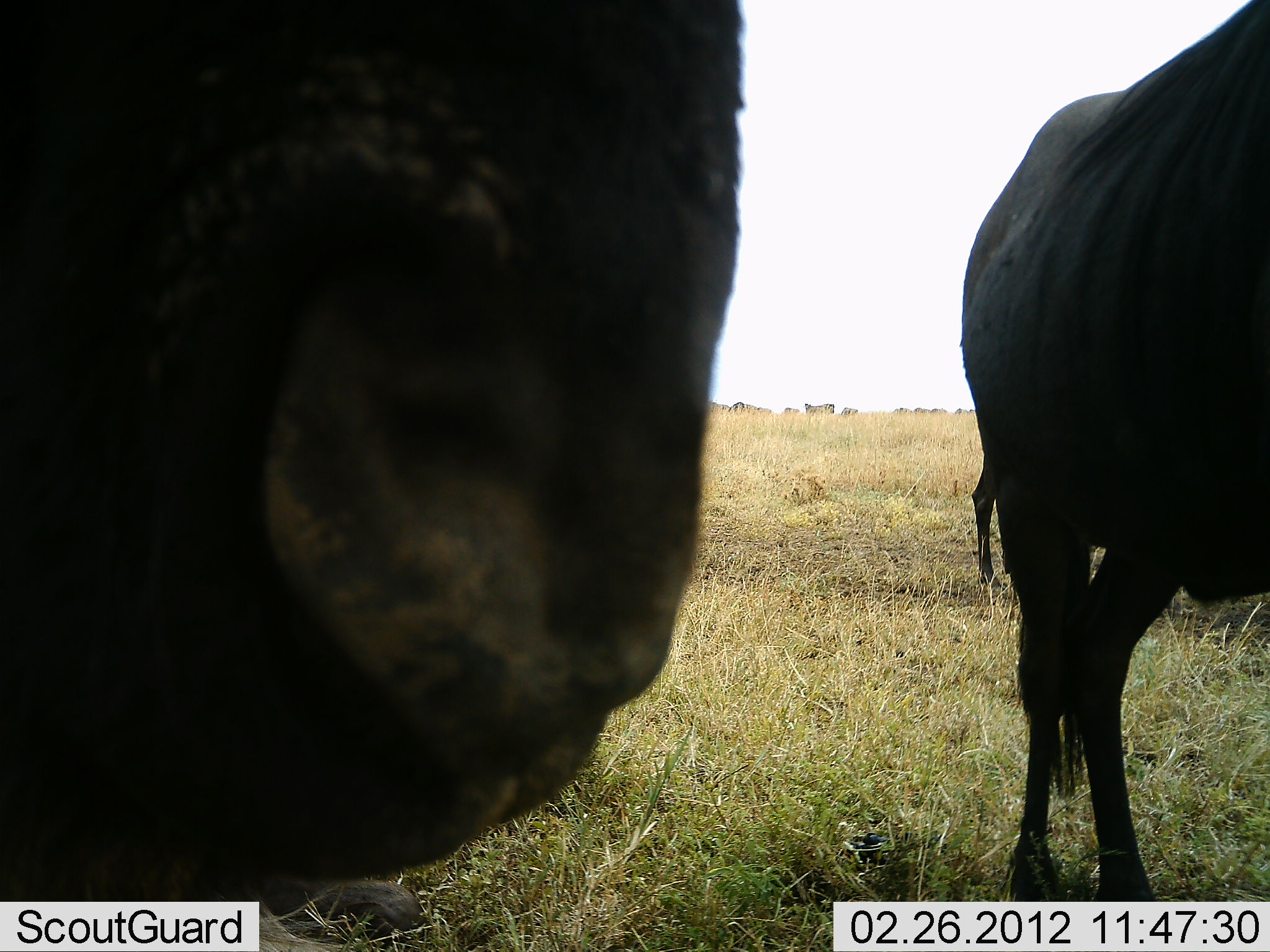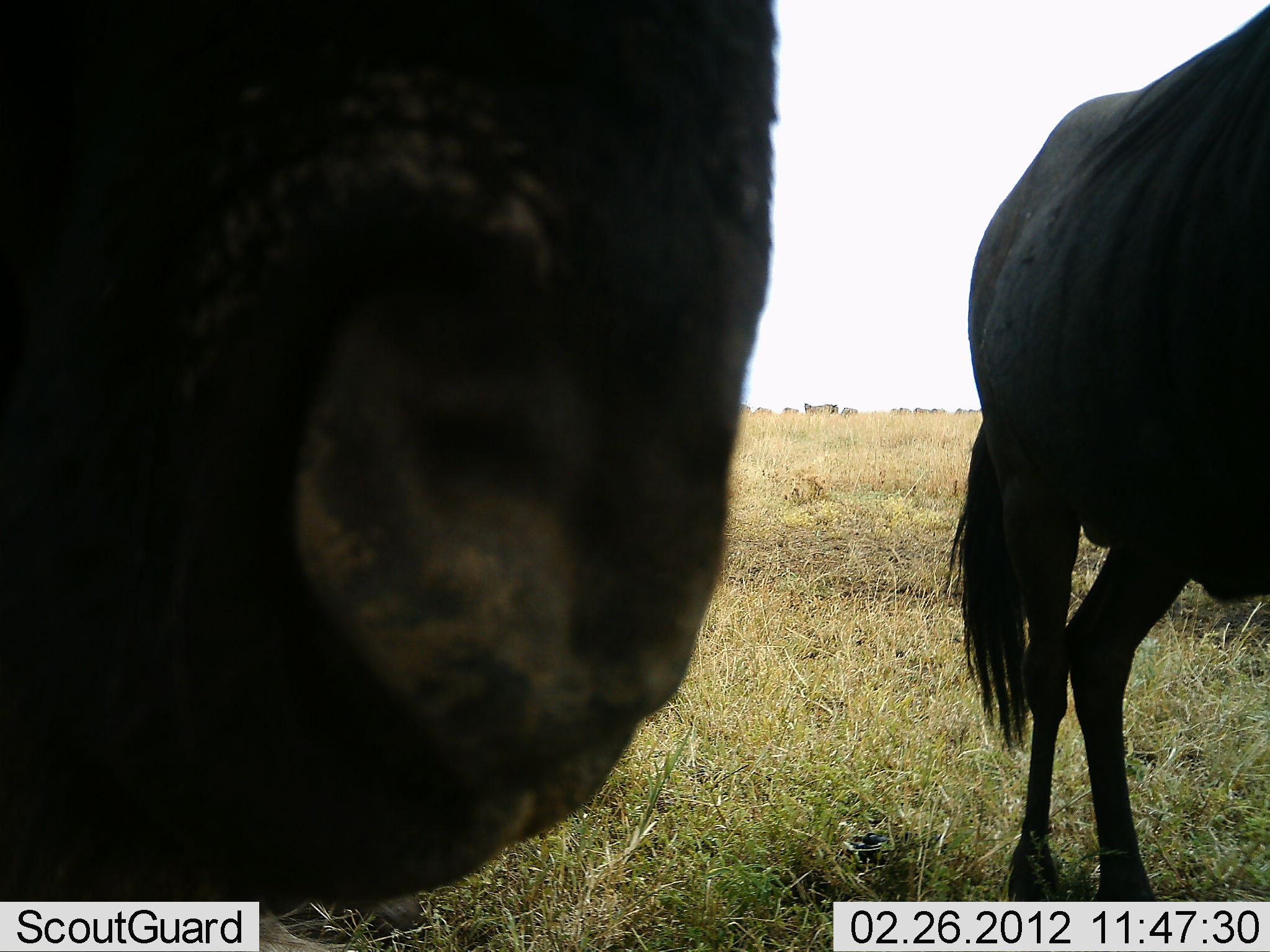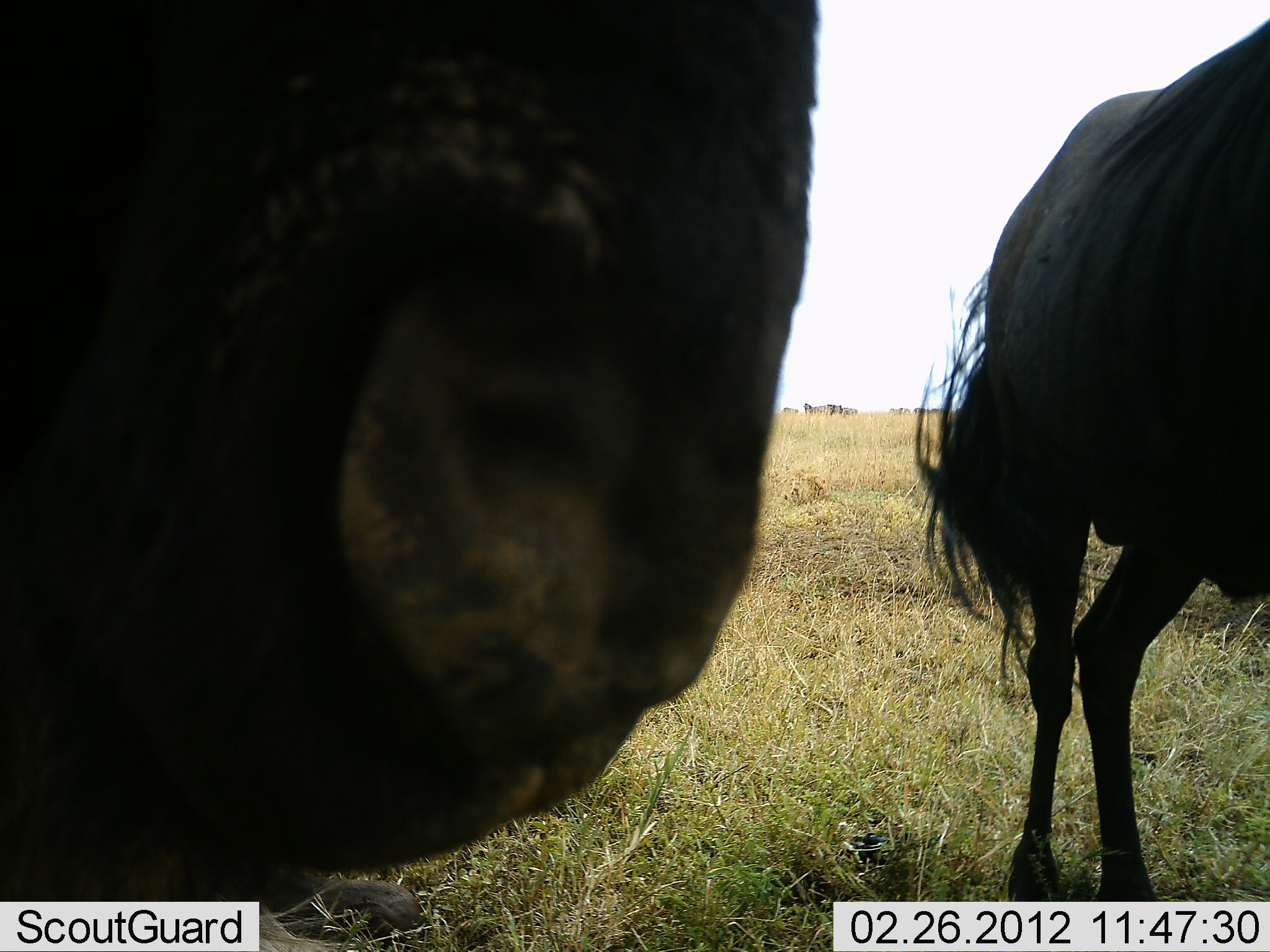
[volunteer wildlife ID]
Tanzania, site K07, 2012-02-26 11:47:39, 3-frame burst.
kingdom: Animalia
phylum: Chordata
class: Mammalia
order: Artiodactyla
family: Bovidae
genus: Connochaetes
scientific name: Connochaetes taurinus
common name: blue wildebeest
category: wildebeest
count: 2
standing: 94%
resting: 11%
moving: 11%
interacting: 0%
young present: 0%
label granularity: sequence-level